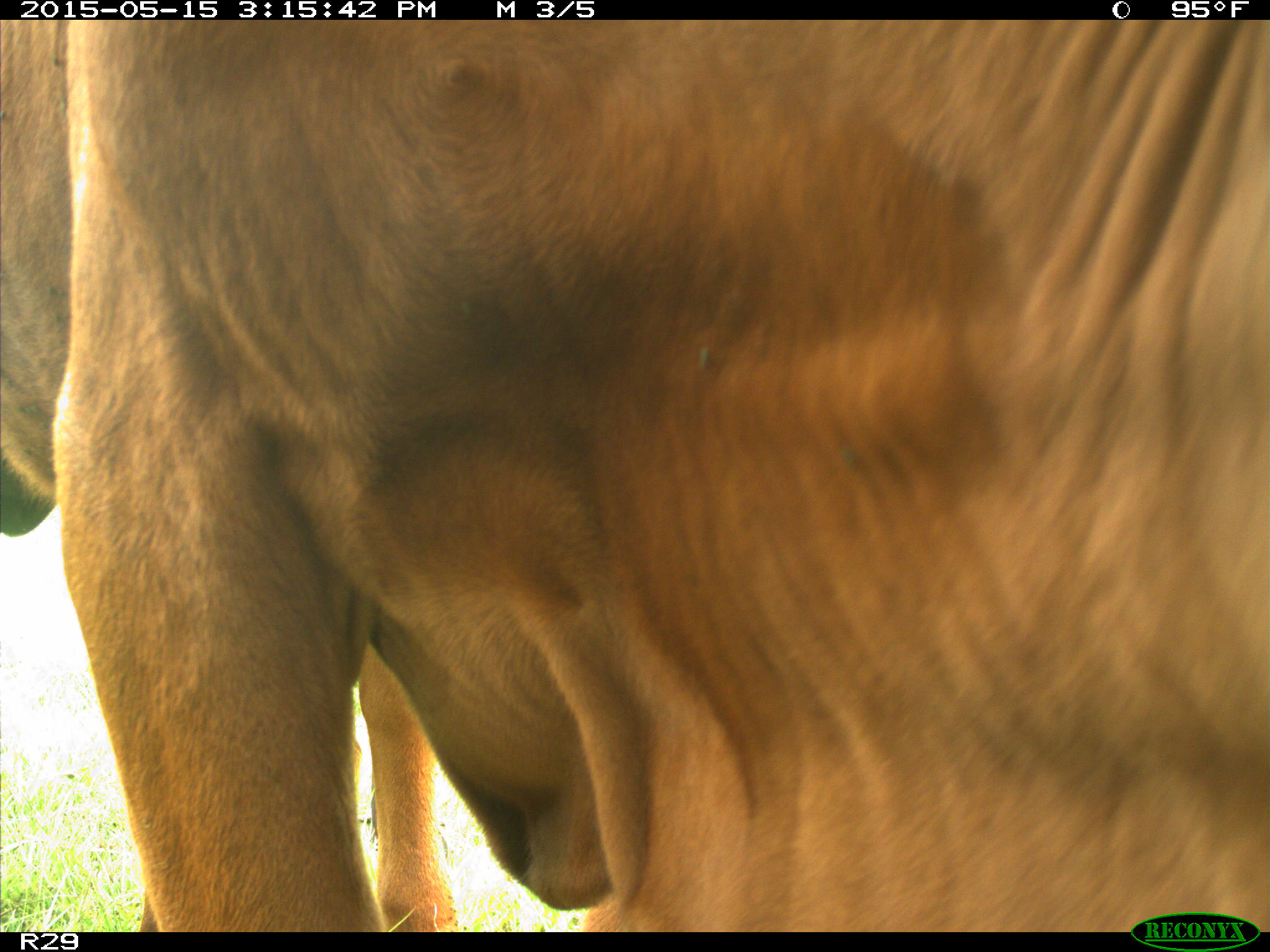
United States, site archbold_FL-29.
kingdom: Animalia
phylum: Chordata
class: Mammalia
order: Artiodactyla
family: Bovidae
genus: Bos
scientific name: Bos taurus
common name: domestic cow